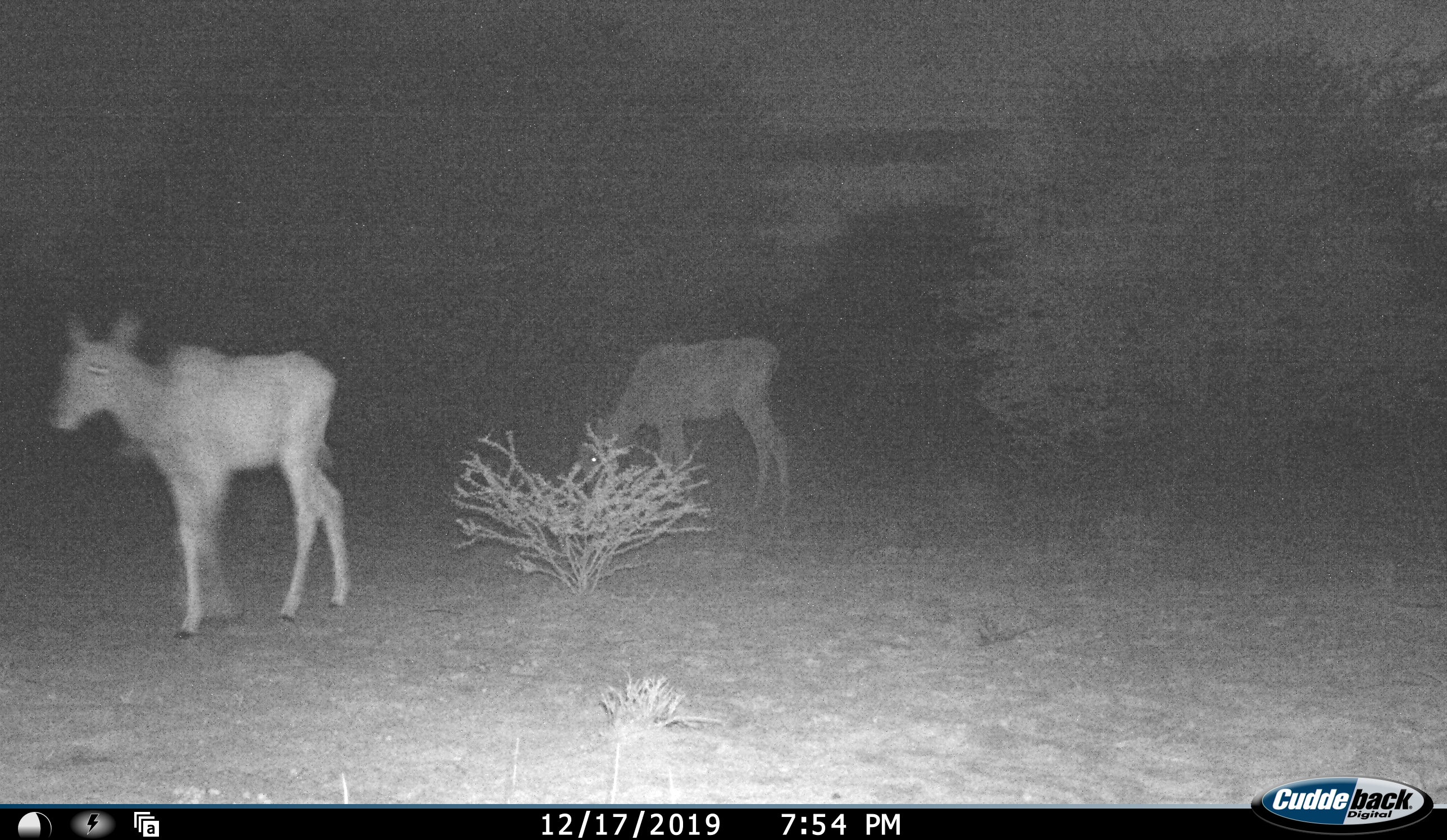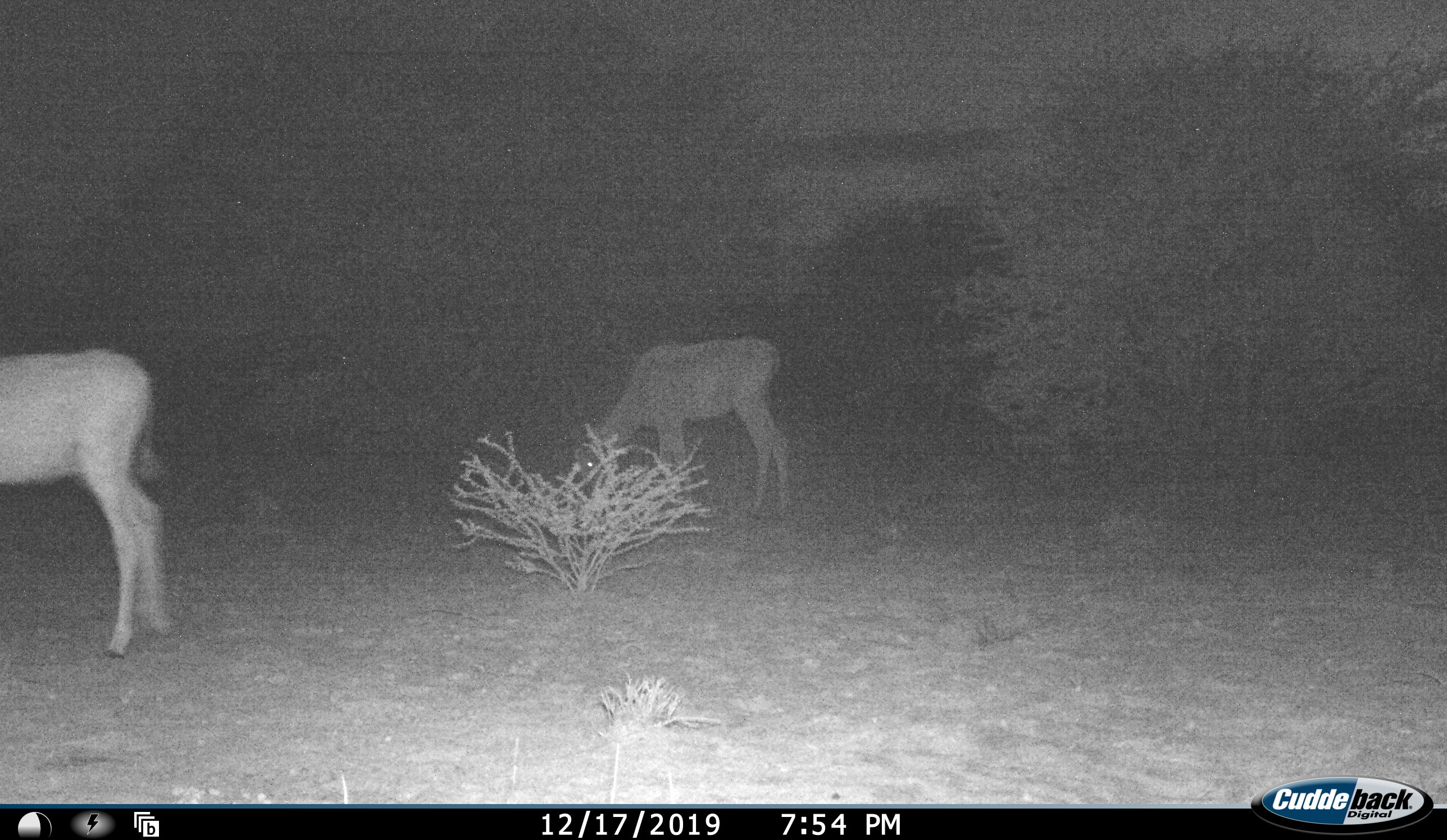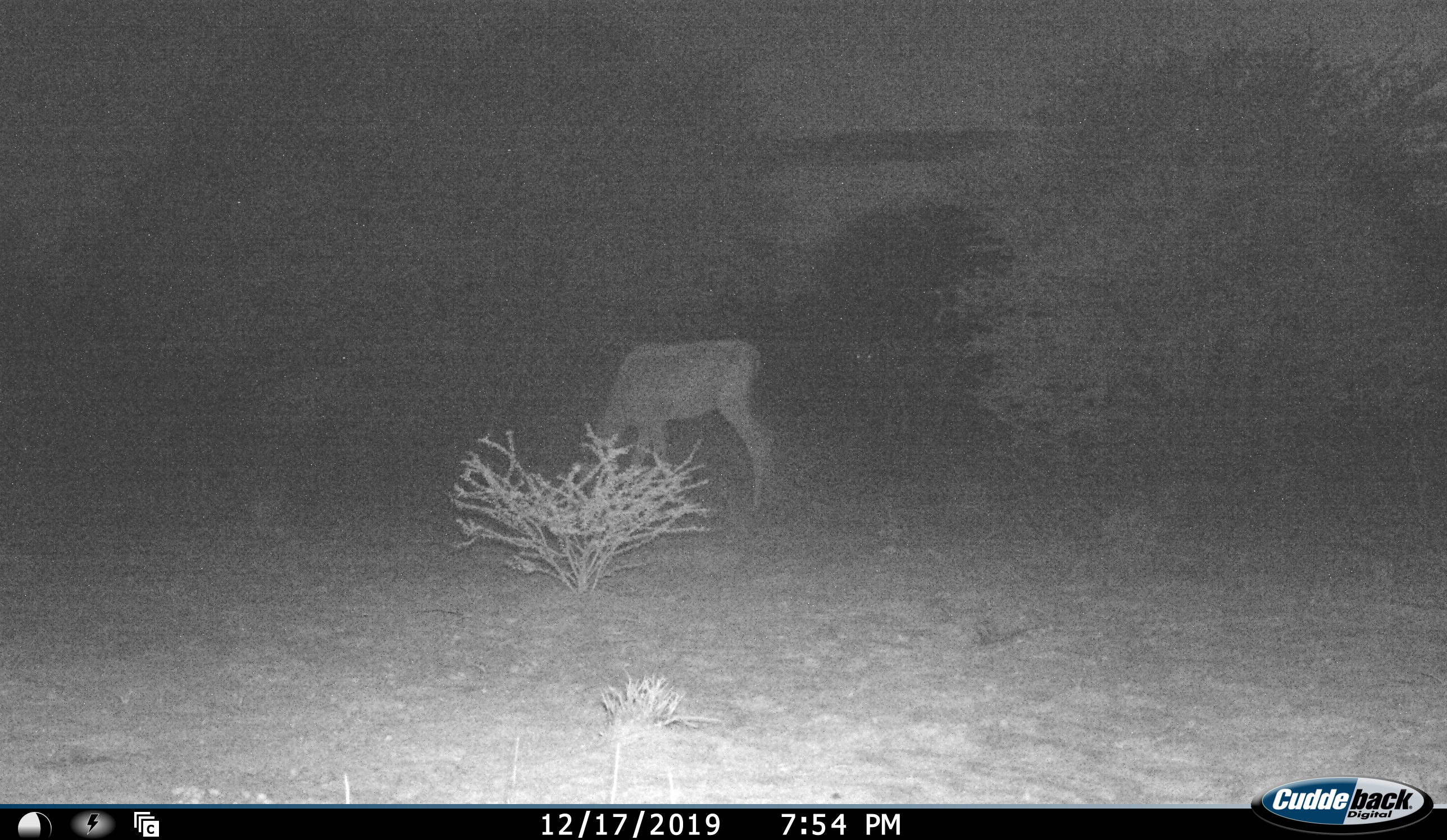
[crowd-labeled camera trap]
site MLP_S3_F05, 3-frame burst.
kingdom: Animalia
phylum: Chordata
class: Mammalia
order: Artiodactyla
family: Bovidae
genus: Aepyceros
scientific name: Aepyceros melampus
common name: impala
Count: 2.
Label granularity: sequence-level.